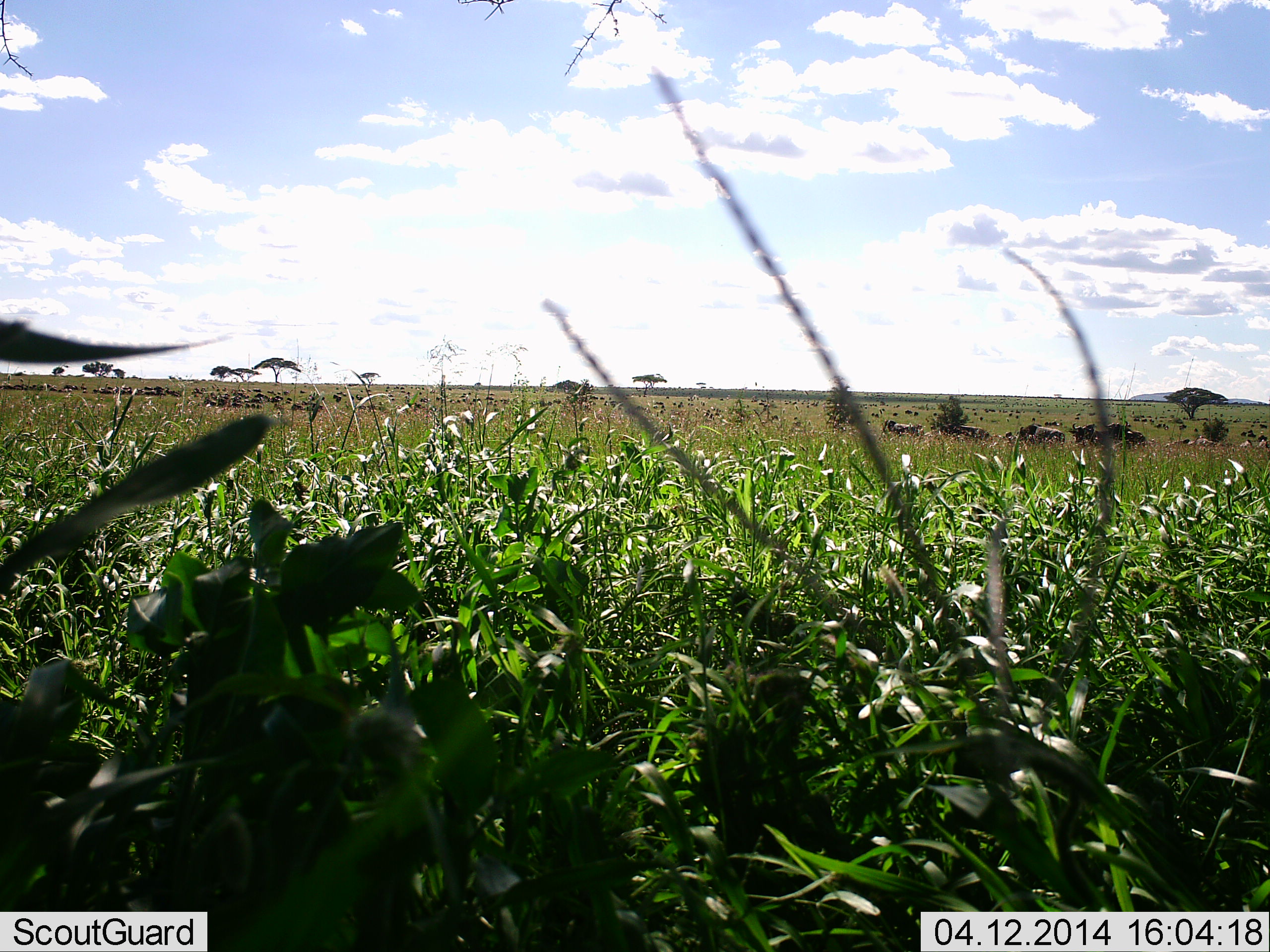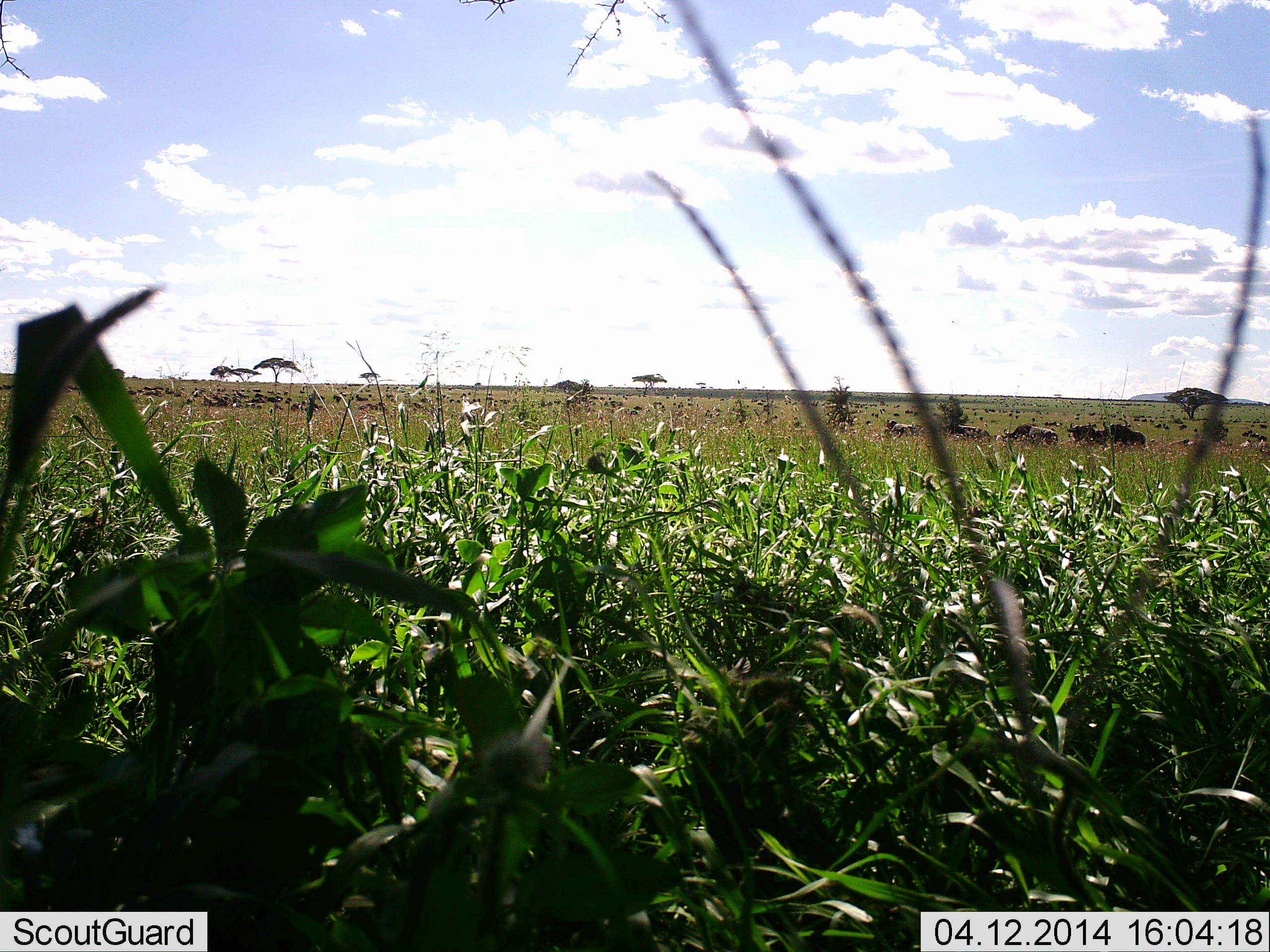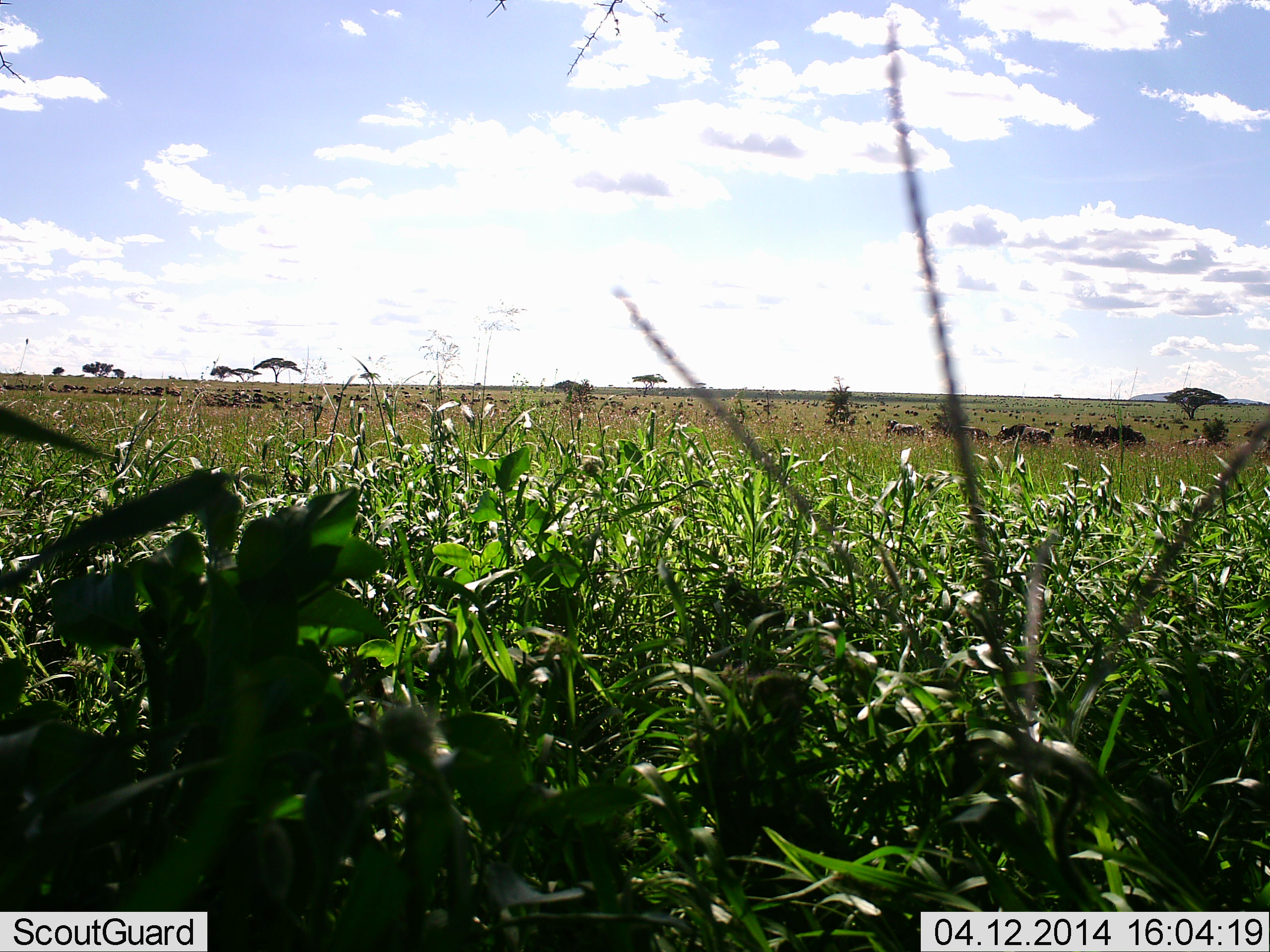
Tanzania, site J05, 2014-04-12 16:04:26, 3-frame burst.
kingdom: Animalia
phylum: Chordata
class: Mammalia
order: Artiodactyla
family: Bovidae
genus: Connochaetes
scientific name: Connochaetes taurinus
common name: blue wildebeest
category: wildebeest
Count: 11-50.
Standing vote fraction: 52%.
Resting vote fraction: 23%.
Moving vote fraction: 58%.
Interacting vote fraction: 10%.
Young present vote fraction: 3%.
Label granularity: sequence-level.